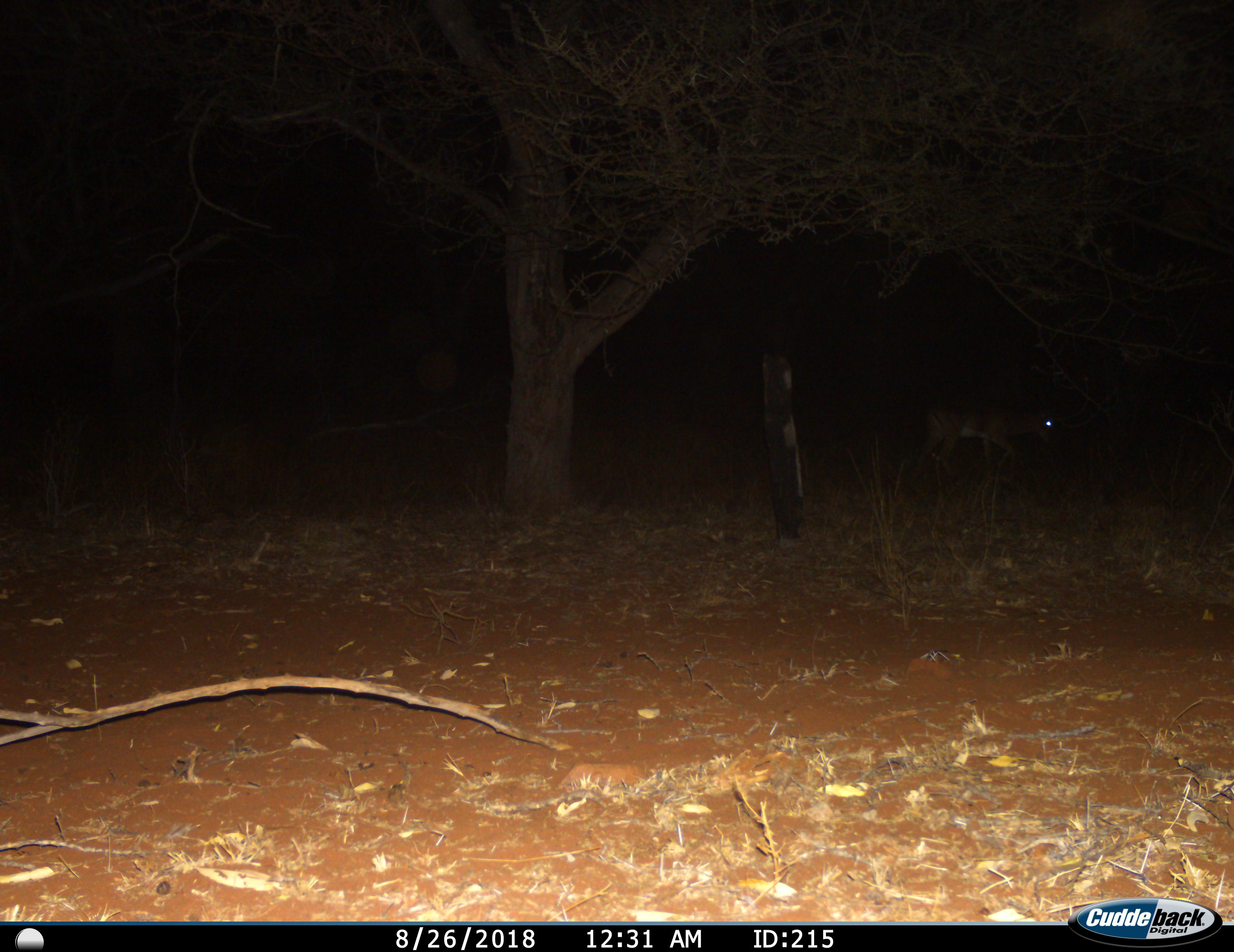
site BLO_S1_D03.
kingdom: Animalia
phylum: Chordata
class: Mammalia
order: Artiodactyla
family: Bovidae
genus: Aepyceros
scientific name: Aepyceros melampus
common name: impala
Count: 1.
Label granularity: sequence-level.